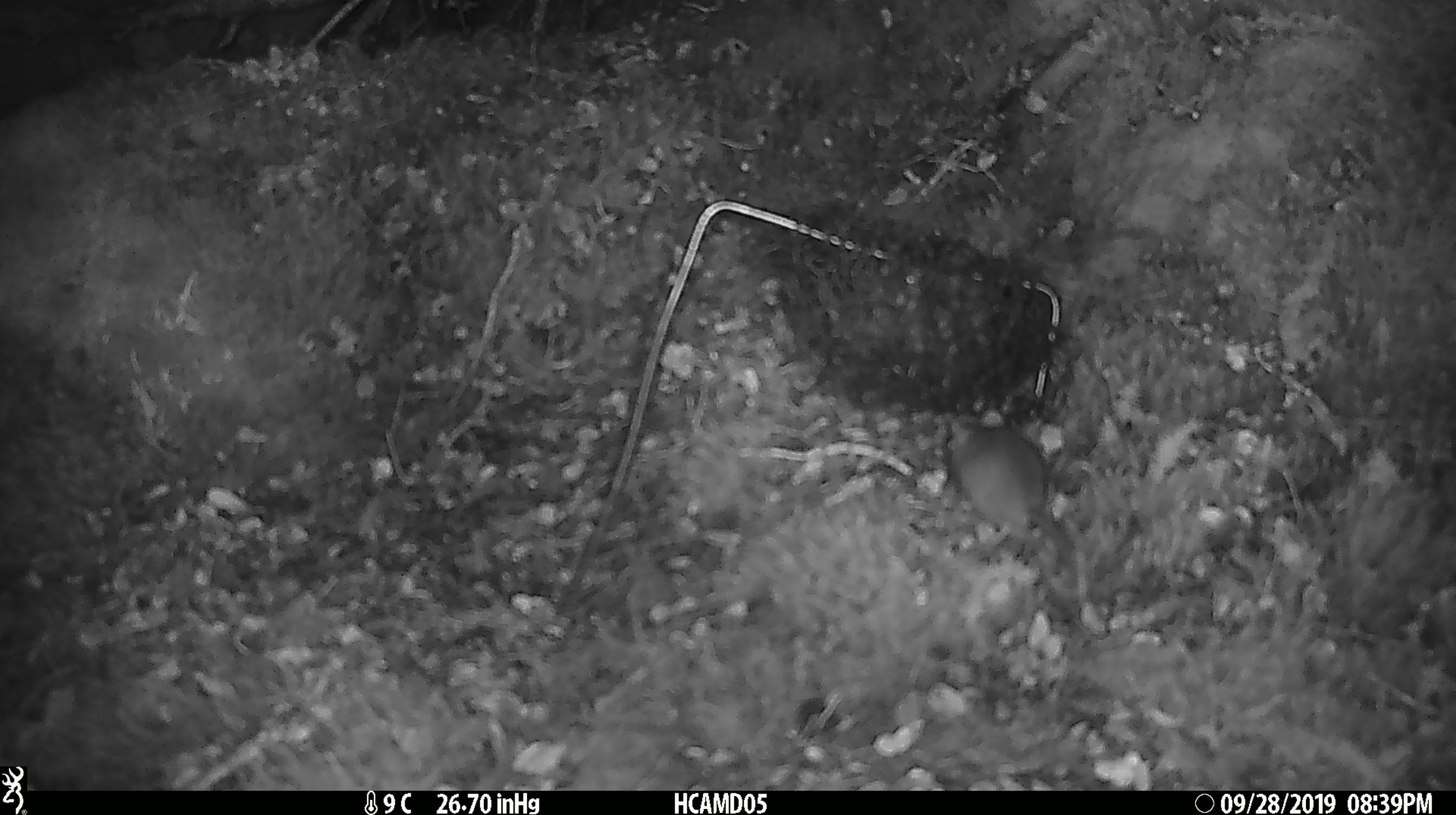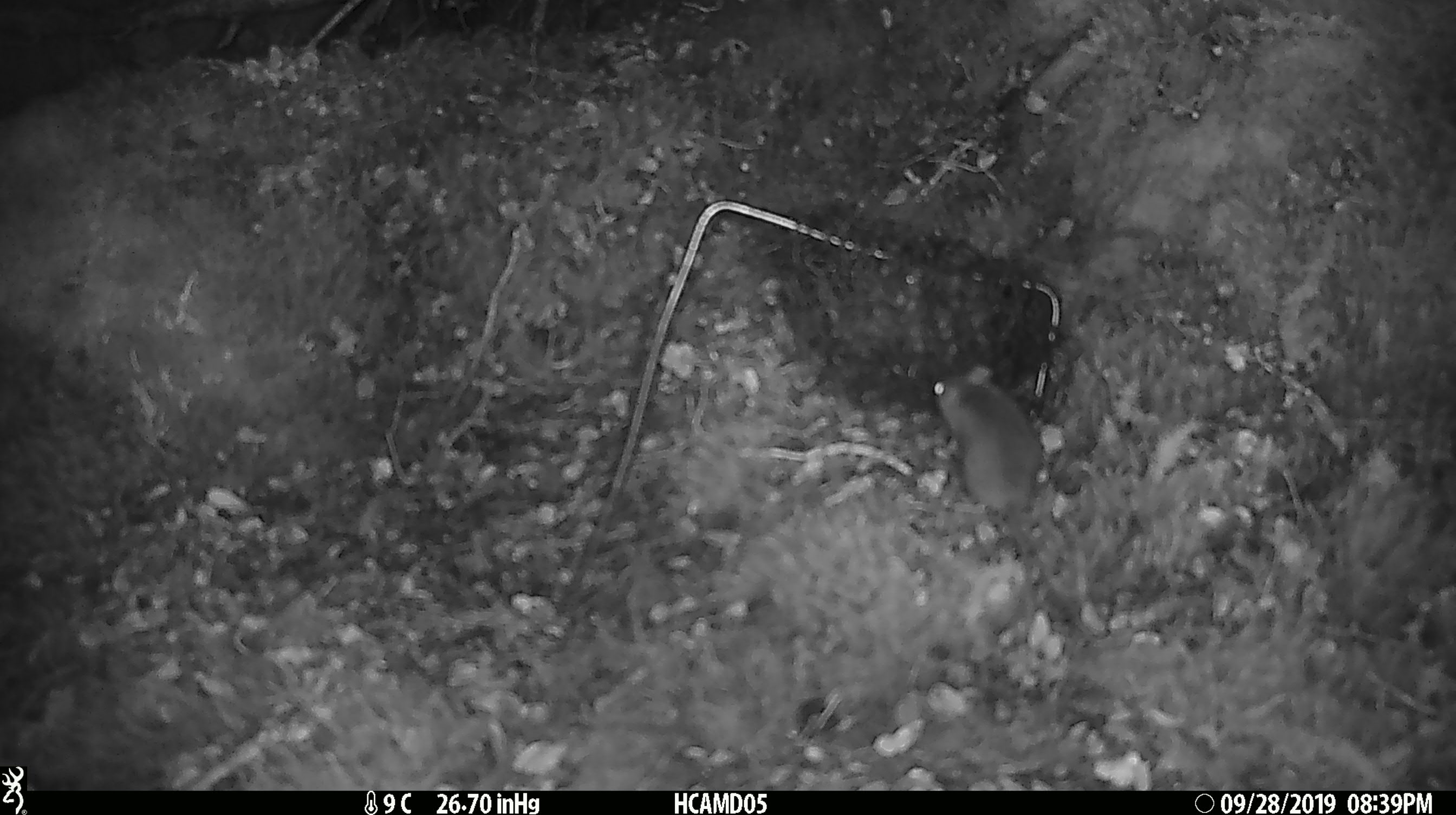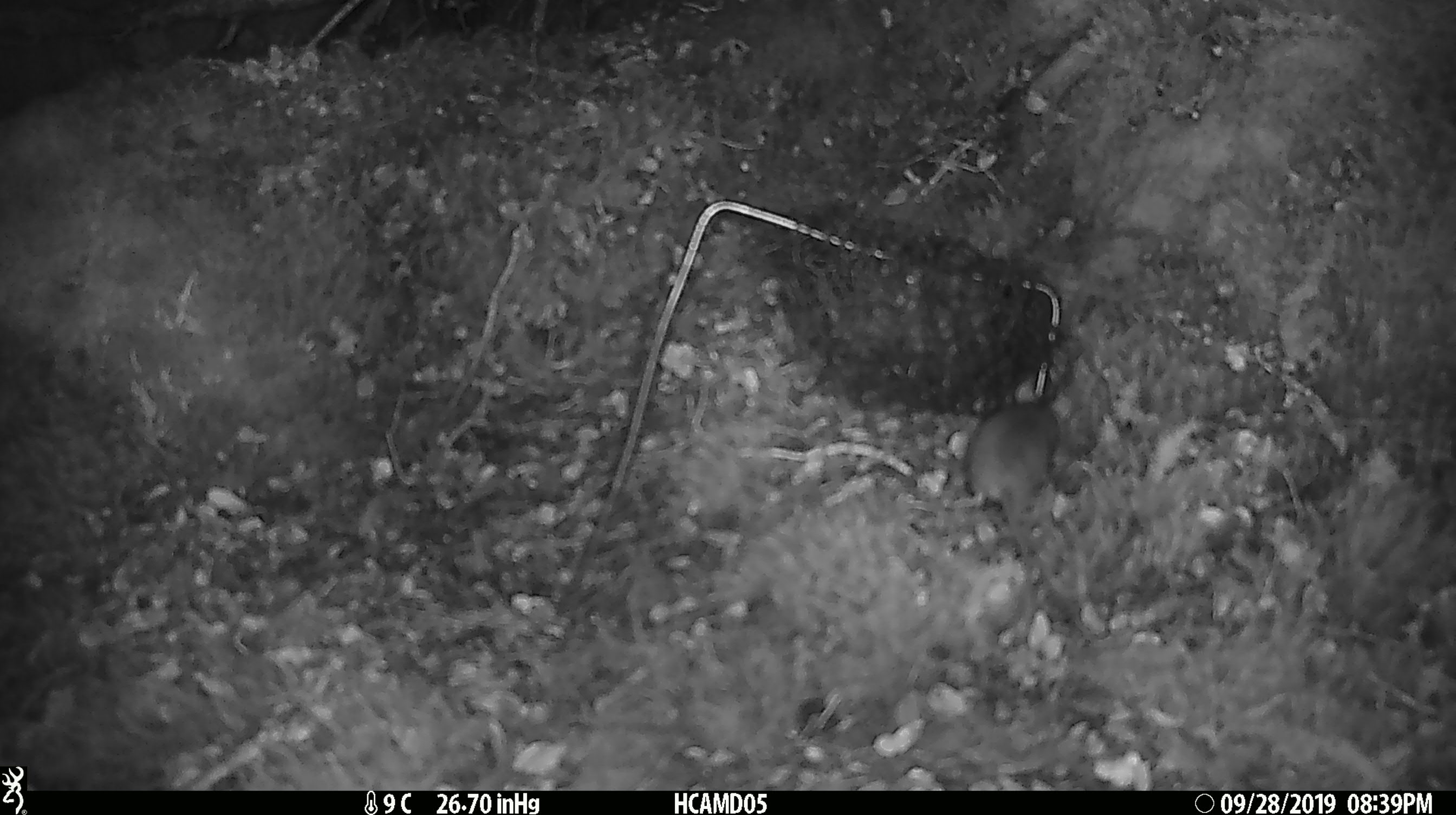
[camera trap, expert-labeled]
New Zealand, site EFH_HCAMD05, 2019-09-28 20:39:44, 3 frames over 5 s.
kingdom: Animalia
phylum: Chordata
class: Mammalia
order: Rodentia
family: Muridae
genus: Mus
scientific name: Mus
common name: mouse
Mouse (Mus).